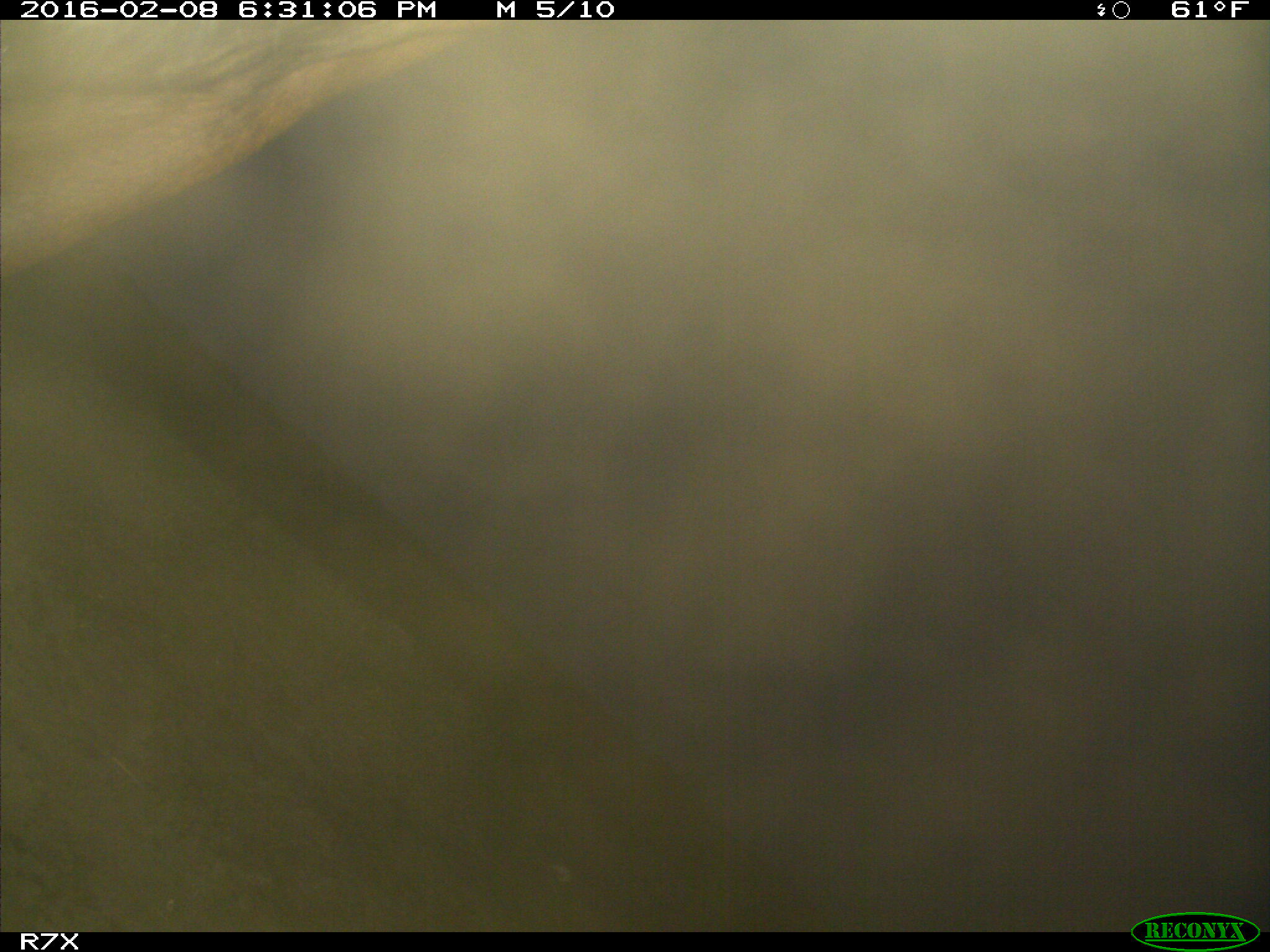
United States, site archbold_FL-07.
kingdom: Animalia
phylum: Chordata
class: Mammalia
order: Artiodactyla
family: Bovidae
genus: Bos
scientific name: Bos taurus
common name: domestic cow